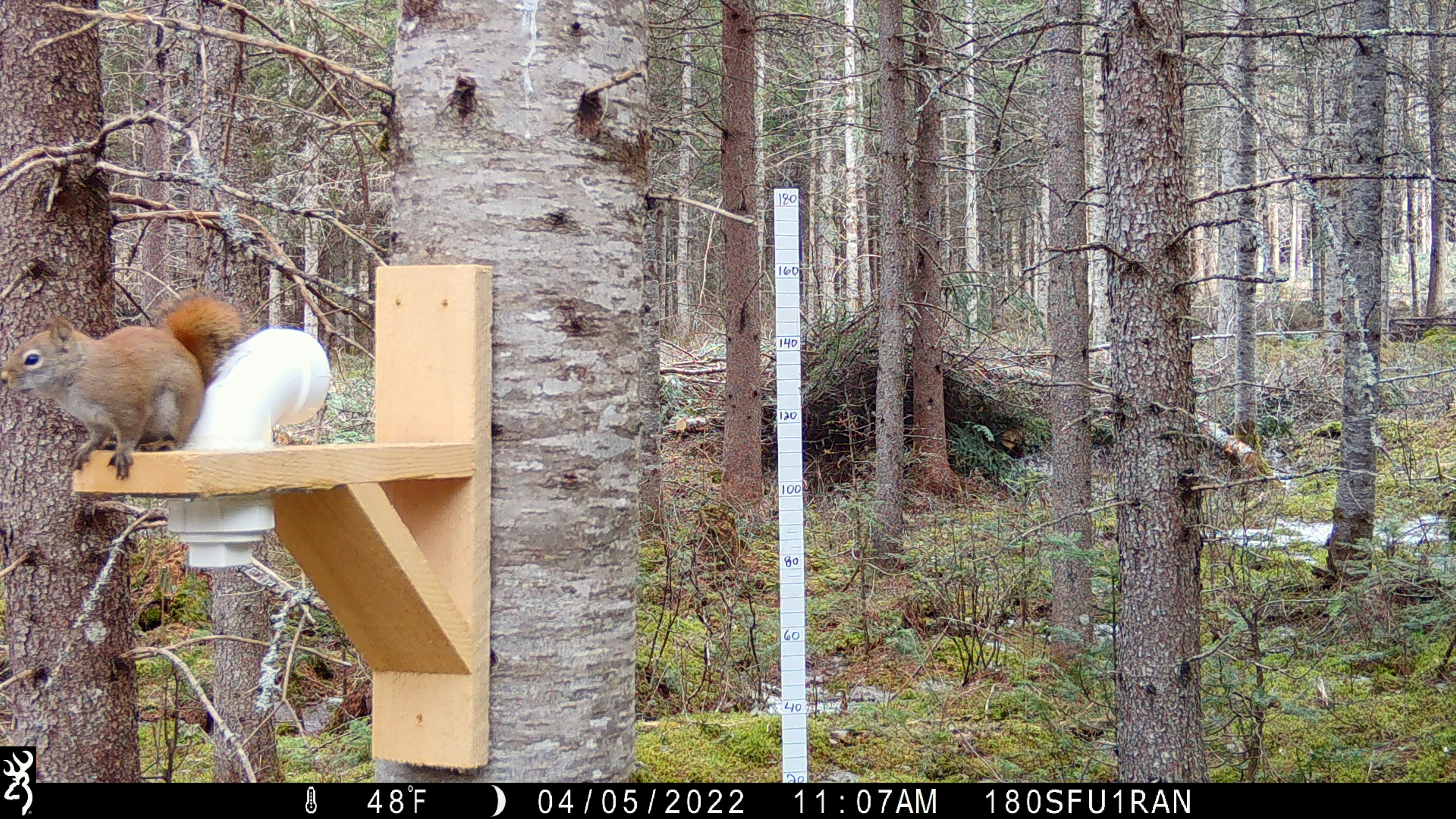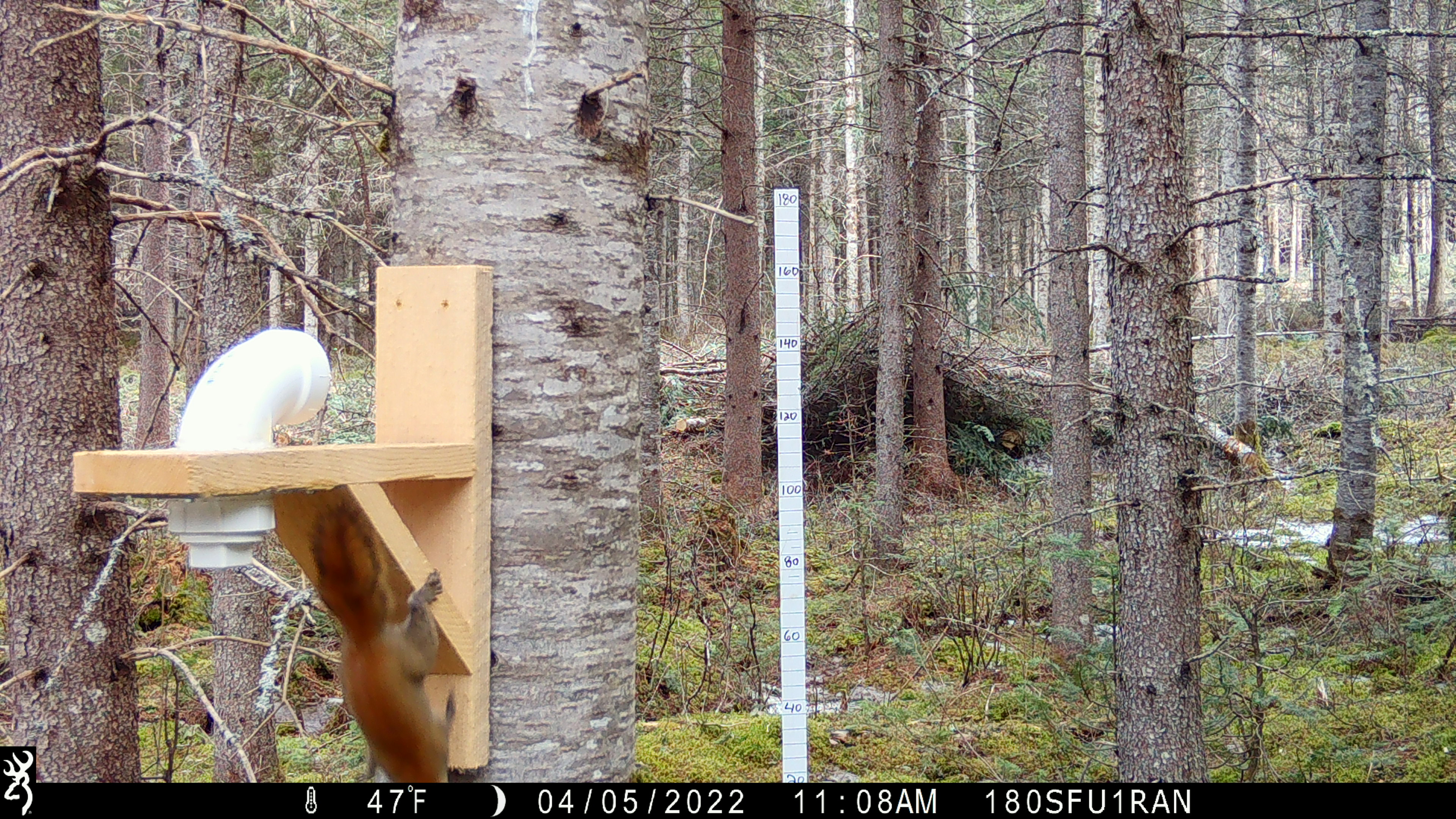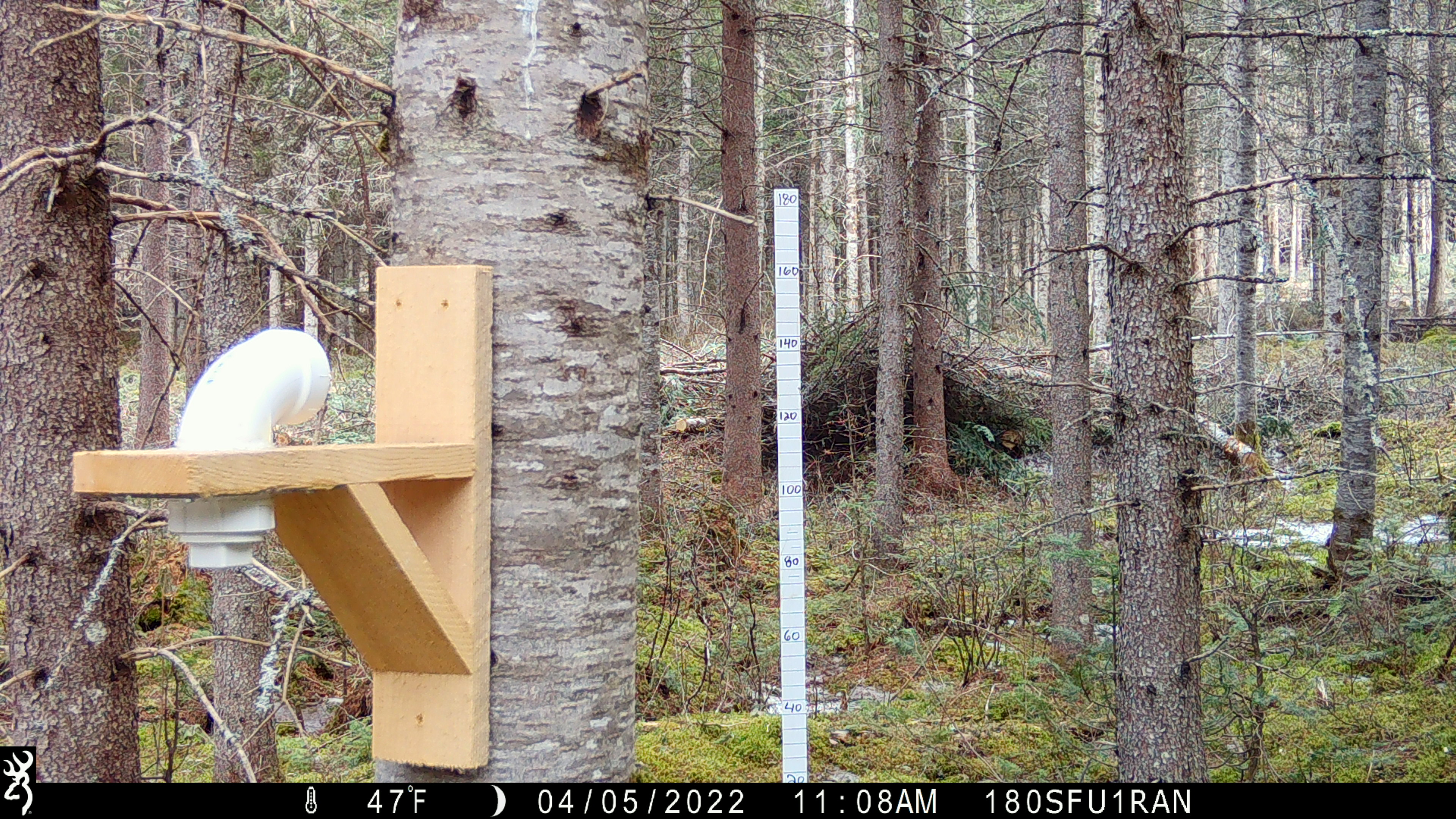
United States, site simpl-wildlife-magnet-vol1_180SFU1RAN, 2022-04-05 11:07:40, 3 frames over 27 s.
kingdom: Animalia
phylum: Chordata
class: Mammalia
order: Rodentia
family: Sciuridae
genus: Tamiasciurus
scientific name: Tamiasciurus hudsonicus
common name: red squirrel